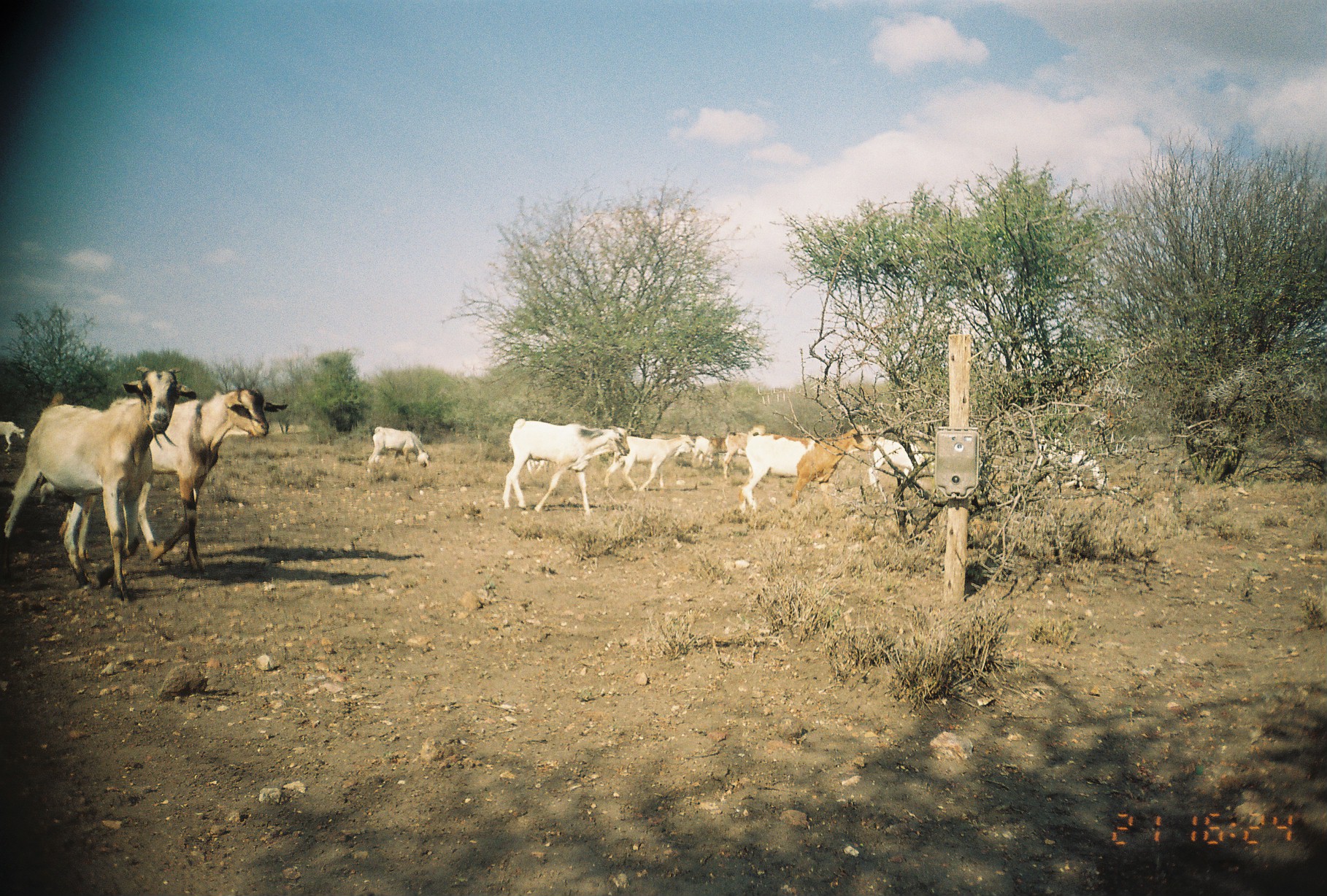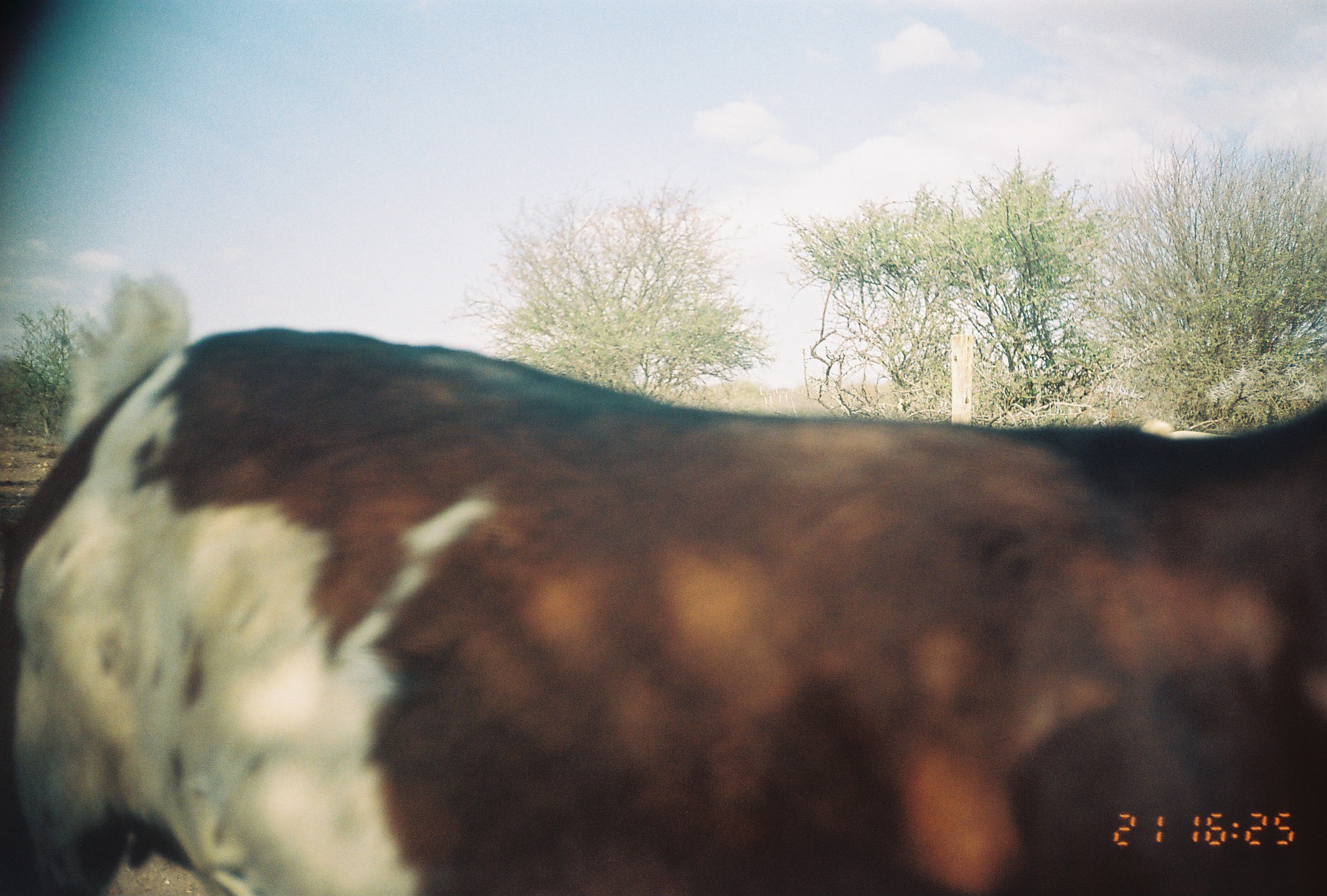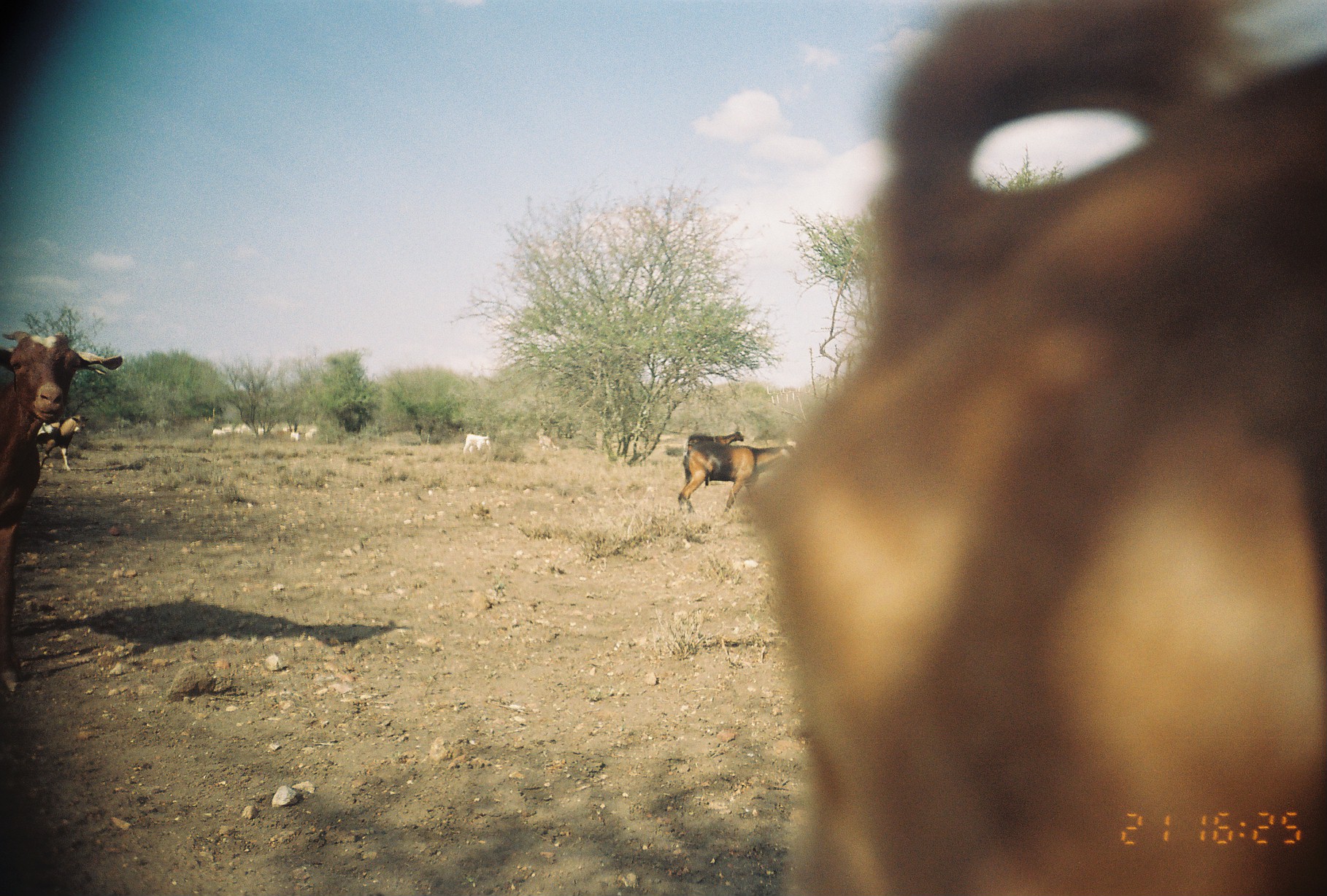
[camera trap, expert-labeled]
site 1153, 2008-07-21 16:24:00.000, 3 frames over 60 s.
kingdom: Animalia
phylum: Chordata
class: Mammalia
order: Artiodactyla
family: Bovidae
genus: Capra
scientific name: Capra aegagrus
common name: wild goat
Capra aegagrus (wild goat), count 13.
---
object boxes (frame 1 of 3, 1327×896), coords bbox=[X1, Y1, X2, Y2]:
capra aegagrus: bbox=[2, 364, 198, 603]; bbox=[58, 384, 288, 577]; bbox=[501, 418, 631, 517]; bbox=[738, 424, 875, 513]; bbox=[603, 431, 696, 492]; bbox=[1033, 428, 1113, 493]; bbox=[867, 437, 928, 504]; bbox=[366, 426, 432, 474]; bbox=[720, 431, 748, 479]; bbox=[691, 434, 727, 470]; bbox=[520, 453, 553, 480]; bbox=[2, 416, 26, 453]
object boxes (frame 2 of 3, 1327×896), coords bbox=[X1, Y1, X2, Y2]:
capra aegagrus: bbox=[0, 269, 1325, 893]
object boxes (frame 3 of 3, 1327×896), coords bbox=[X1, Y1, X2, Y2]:
capra aegagrus: bbox=[752, 66, 1326, 895]; bbox=[0, 329, 124, 692]; bbox=[677, 443, 796, 515]; bbox=[36, 414, 89, 470]; bbox=[687, 429, 744, 451]; bbox=[462, 435, 490, 454]; bbox=[536, 432, 559, 451]